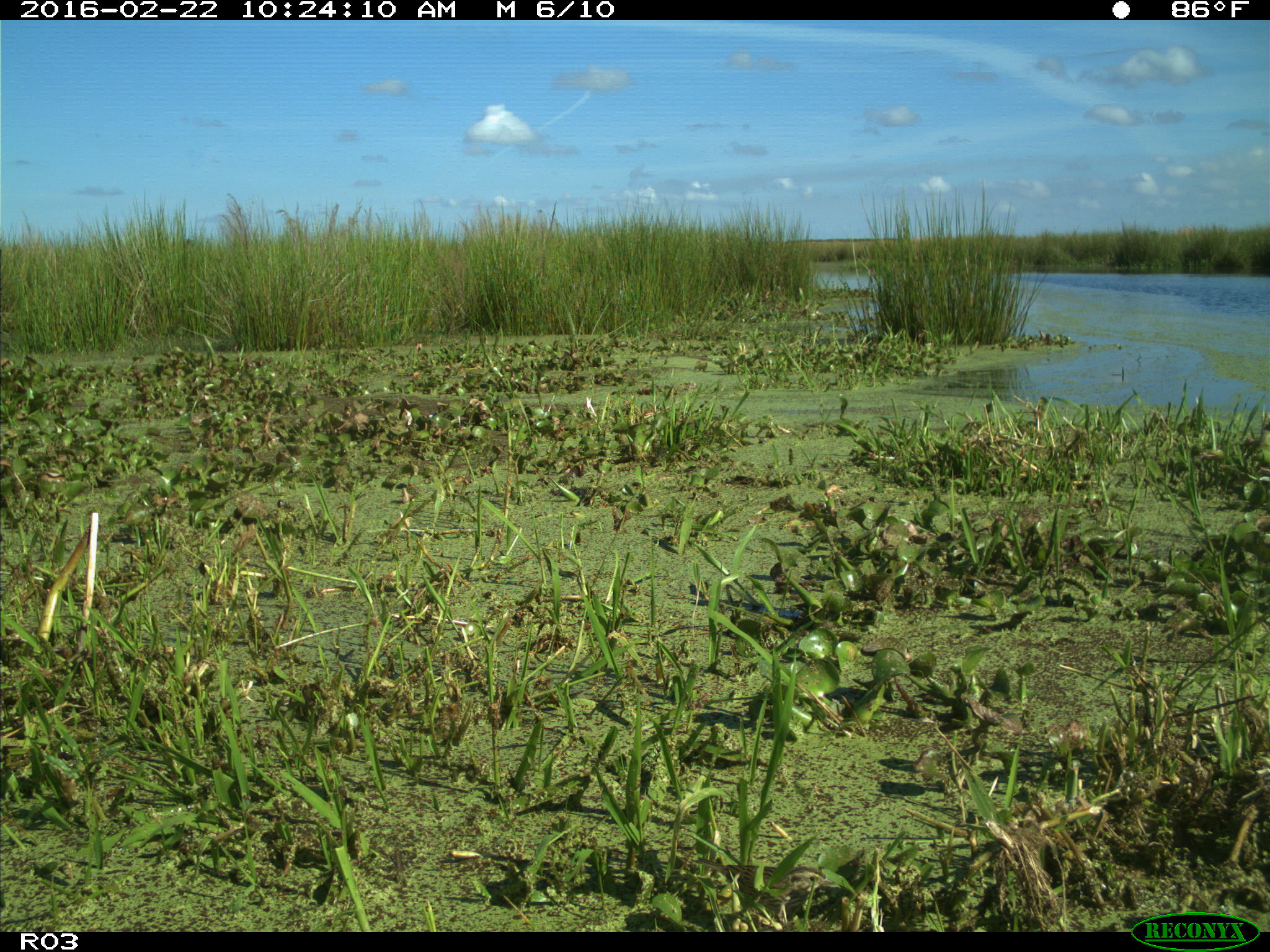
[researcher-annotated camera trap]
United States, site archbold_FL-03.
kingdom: Animalia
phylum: Chordata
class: Aves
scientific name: Aves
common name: birds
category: unidentified bird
Unidentified bird (birds) (Aves).